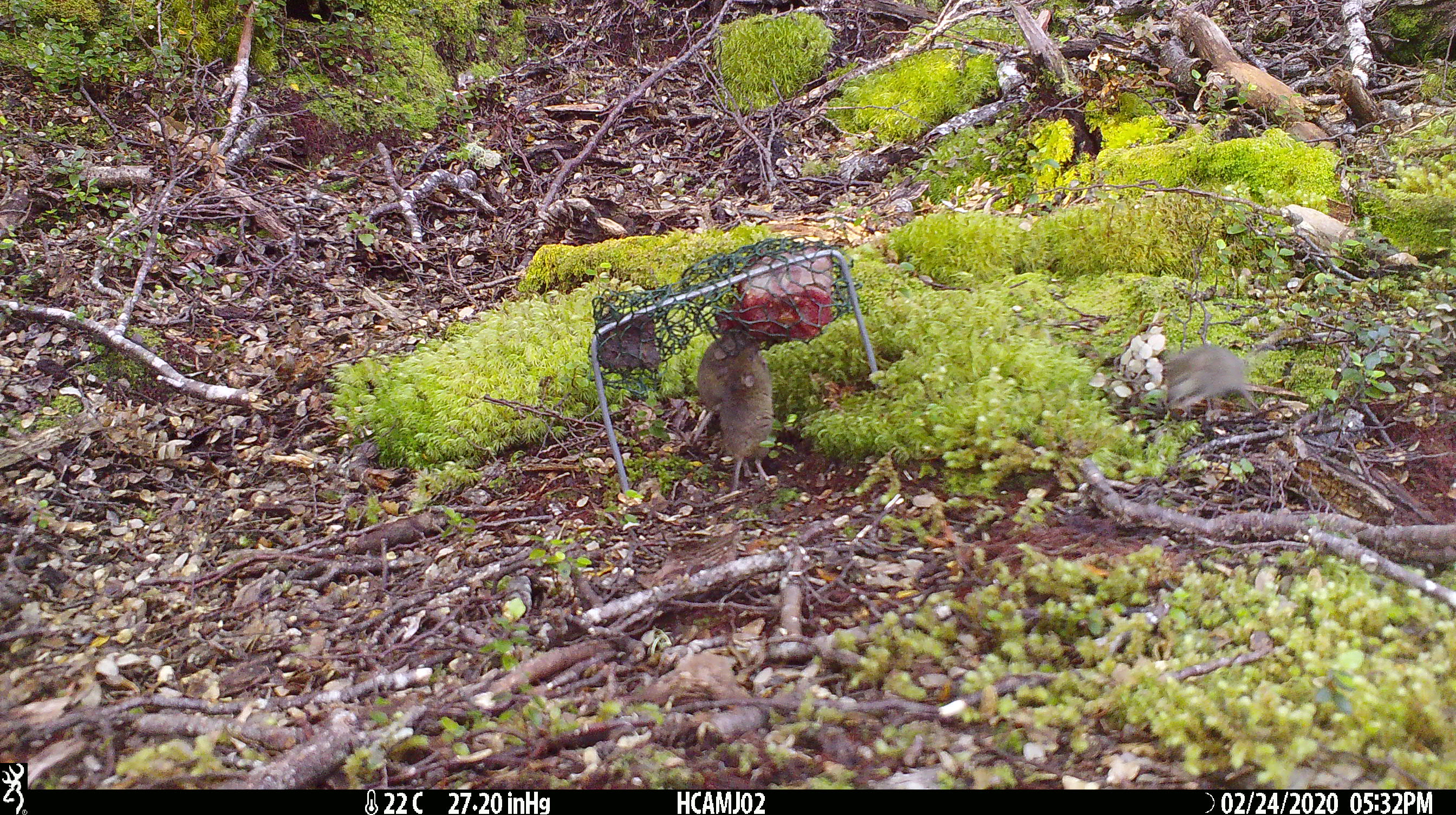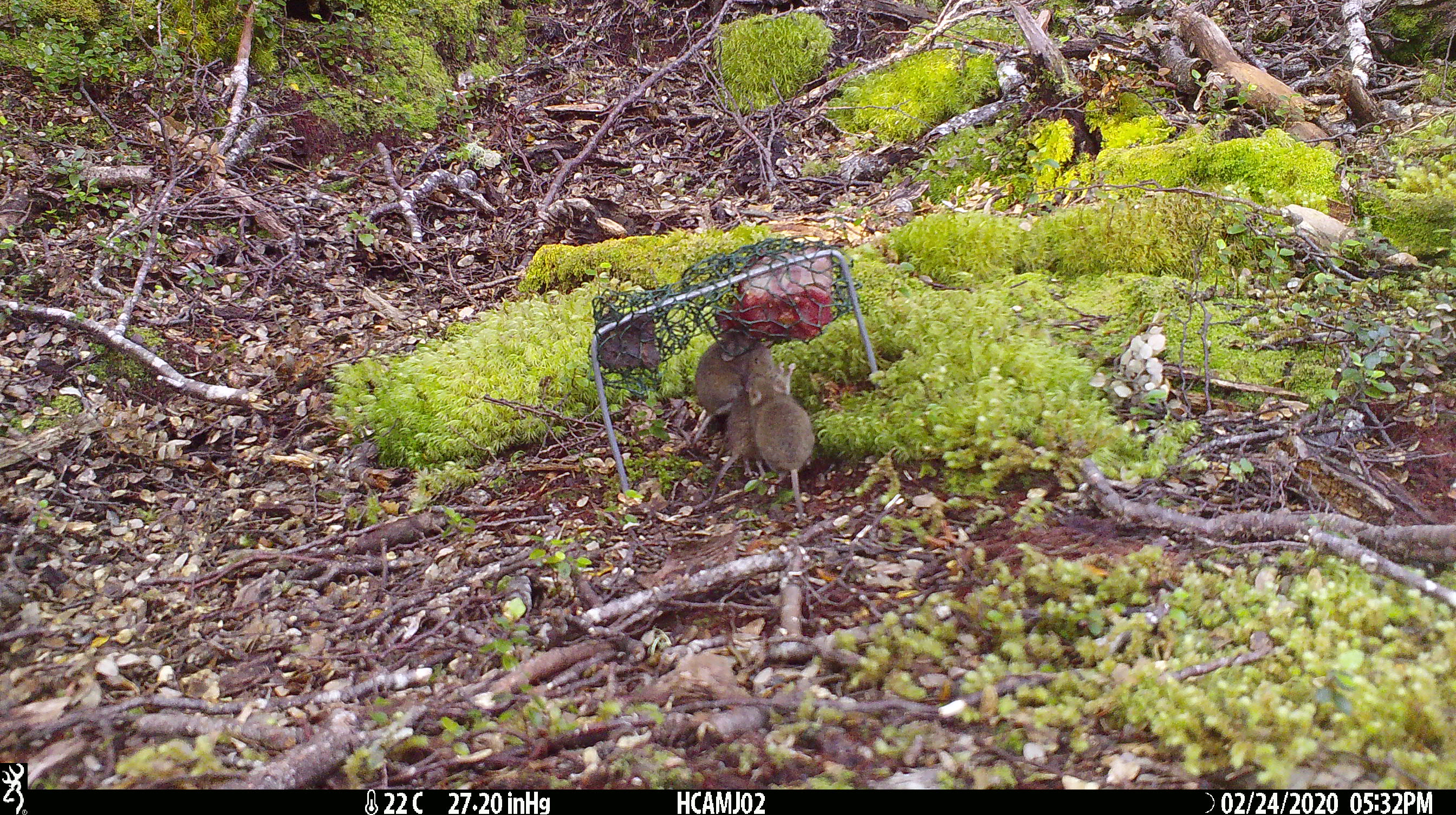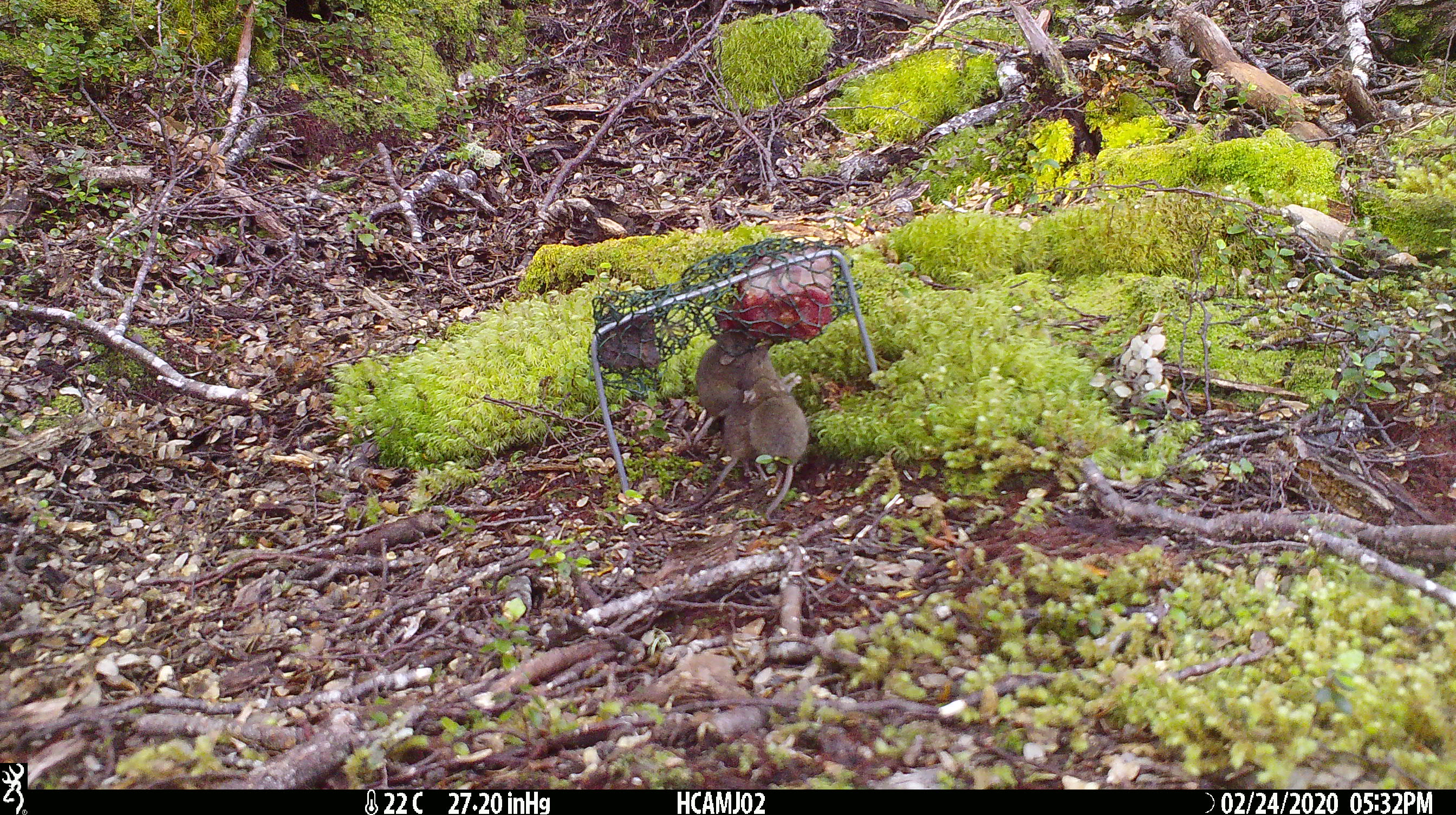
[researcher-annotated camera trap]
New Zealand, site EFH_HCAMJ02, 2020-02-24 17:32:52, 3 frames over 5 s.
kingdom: Animalia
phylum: Chordata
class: Mammalia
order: Rodentia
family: Muridae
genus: Mus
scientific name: Mus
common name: mouse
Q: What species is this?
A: Mouse (Mus).